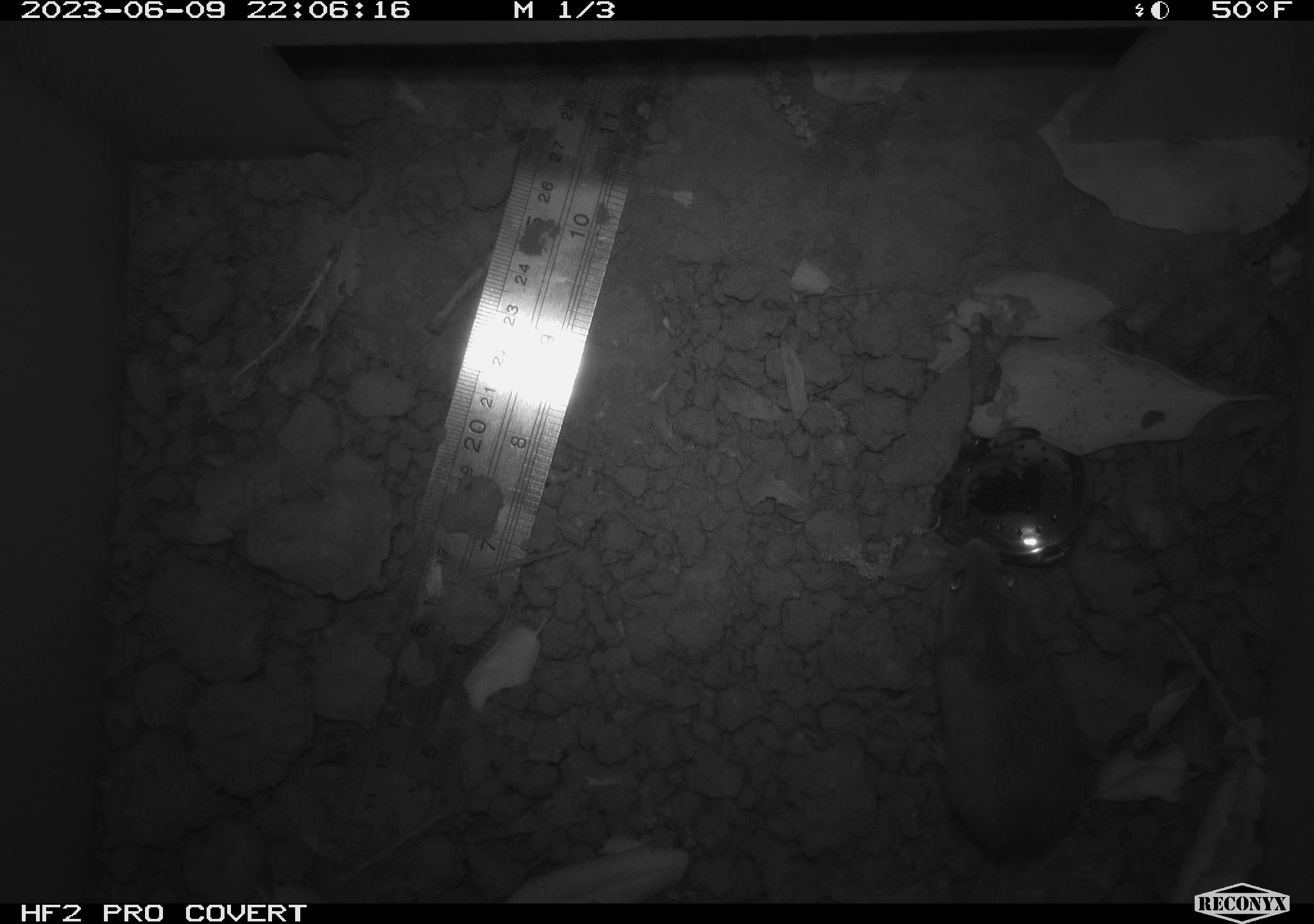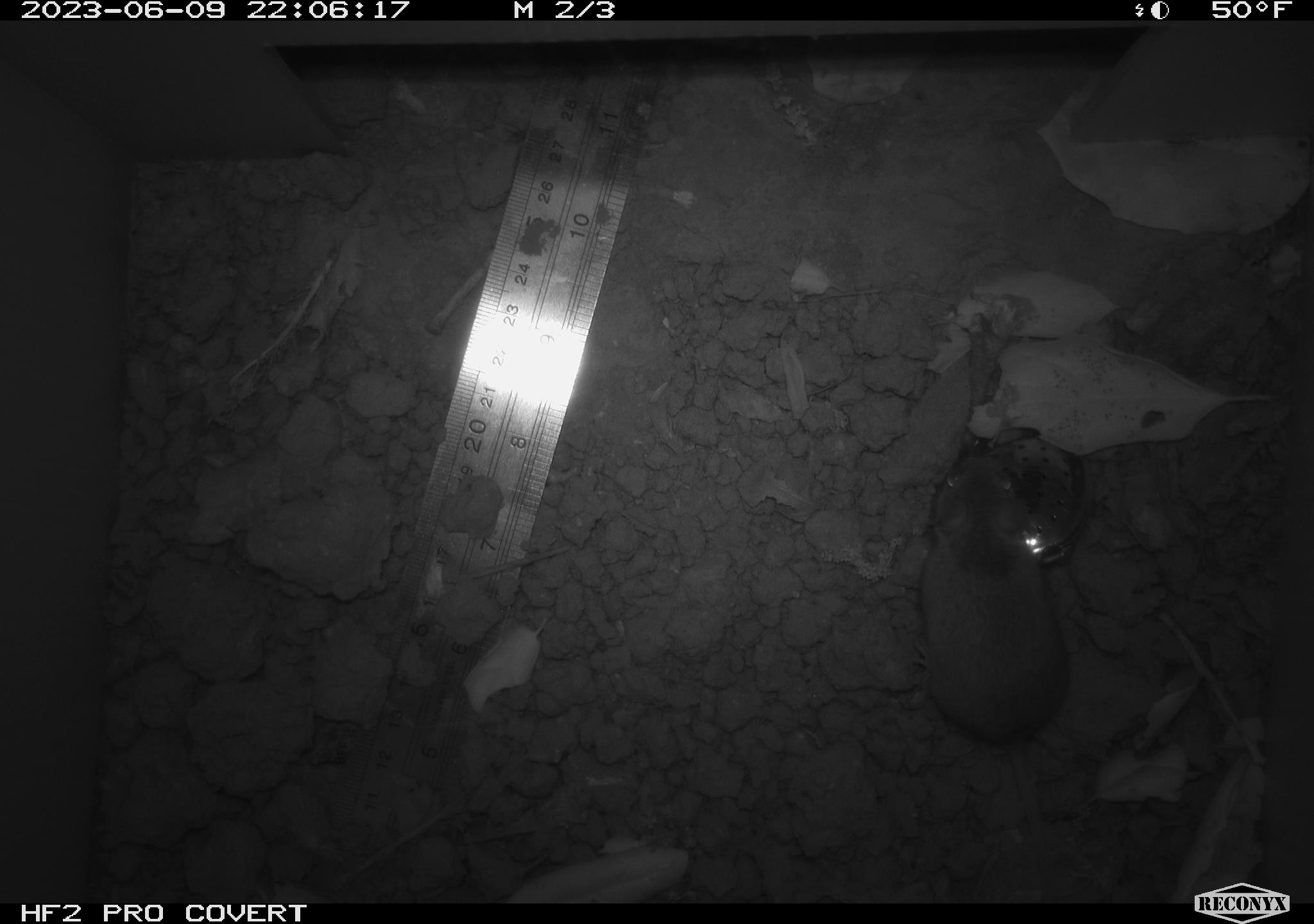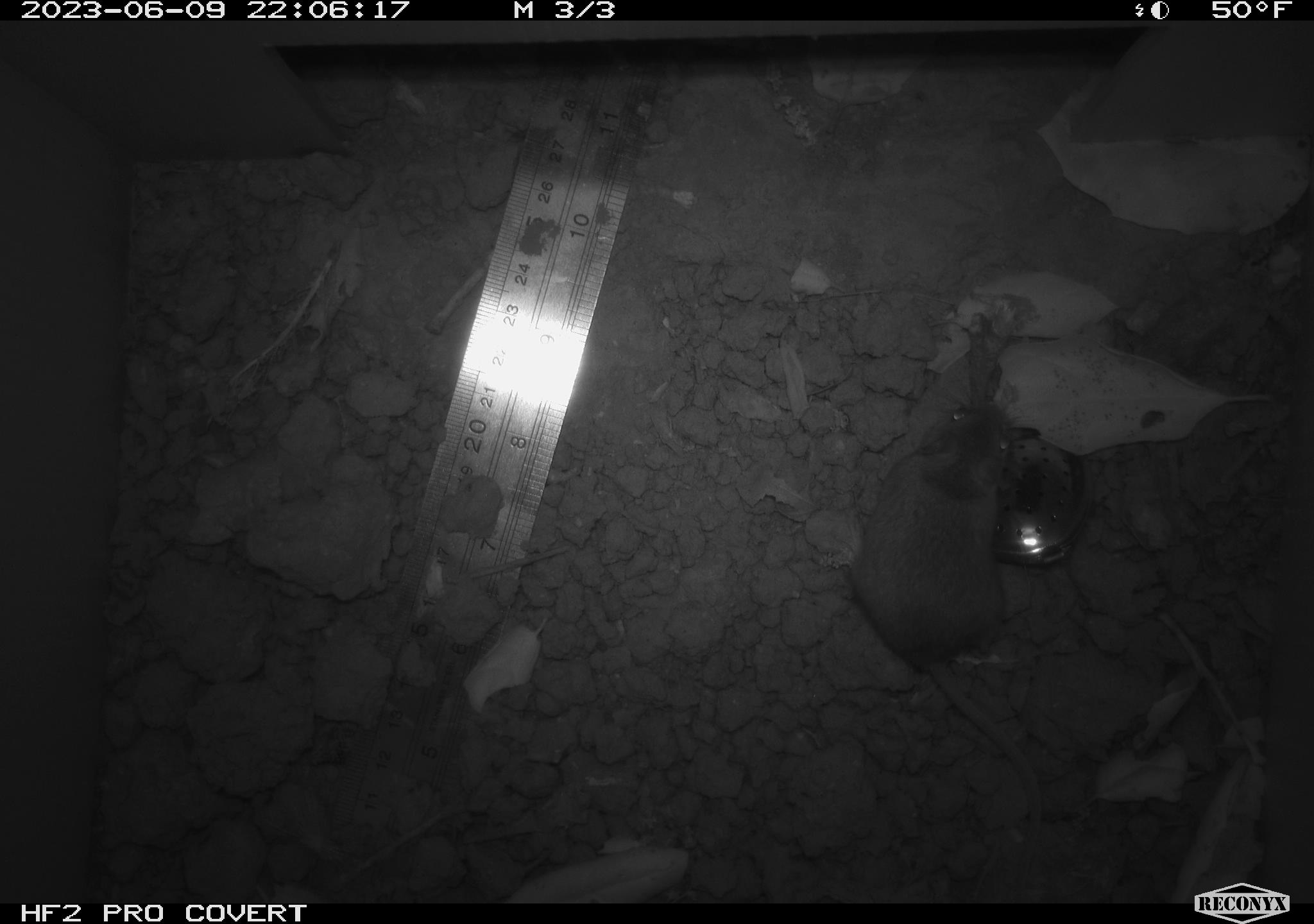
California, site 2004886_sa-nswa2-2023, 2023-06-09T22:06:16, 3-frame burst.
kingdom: Animalia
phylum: Chordata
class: Mammalia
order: Rodentia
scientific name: Rodentia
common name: mouse species